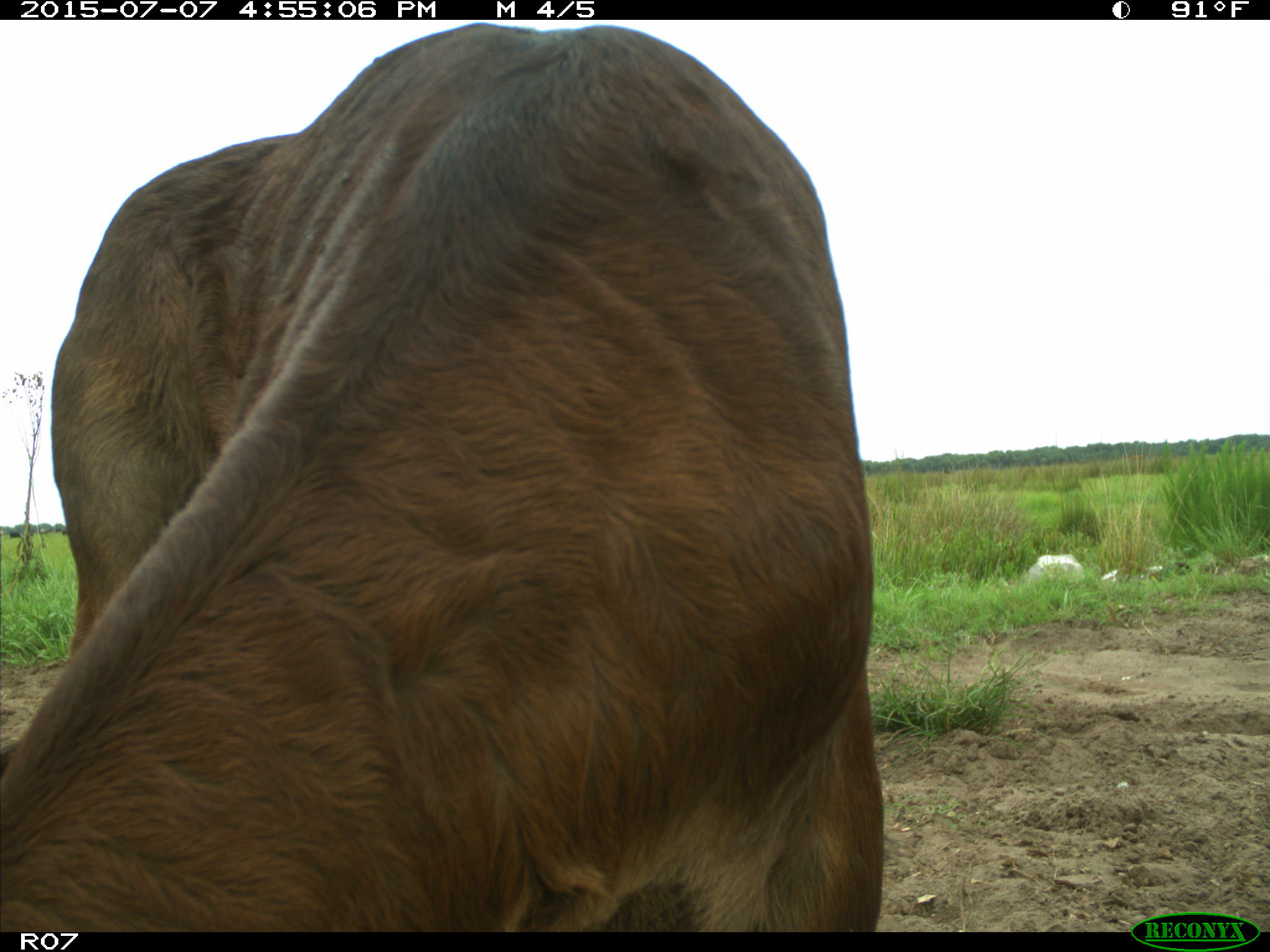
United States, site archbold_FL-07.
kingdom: Animalia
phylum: Chordata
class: Mammalia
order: Artiodactyla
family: Bovidae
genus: Bos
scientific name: Bos taurus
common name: domestic cow